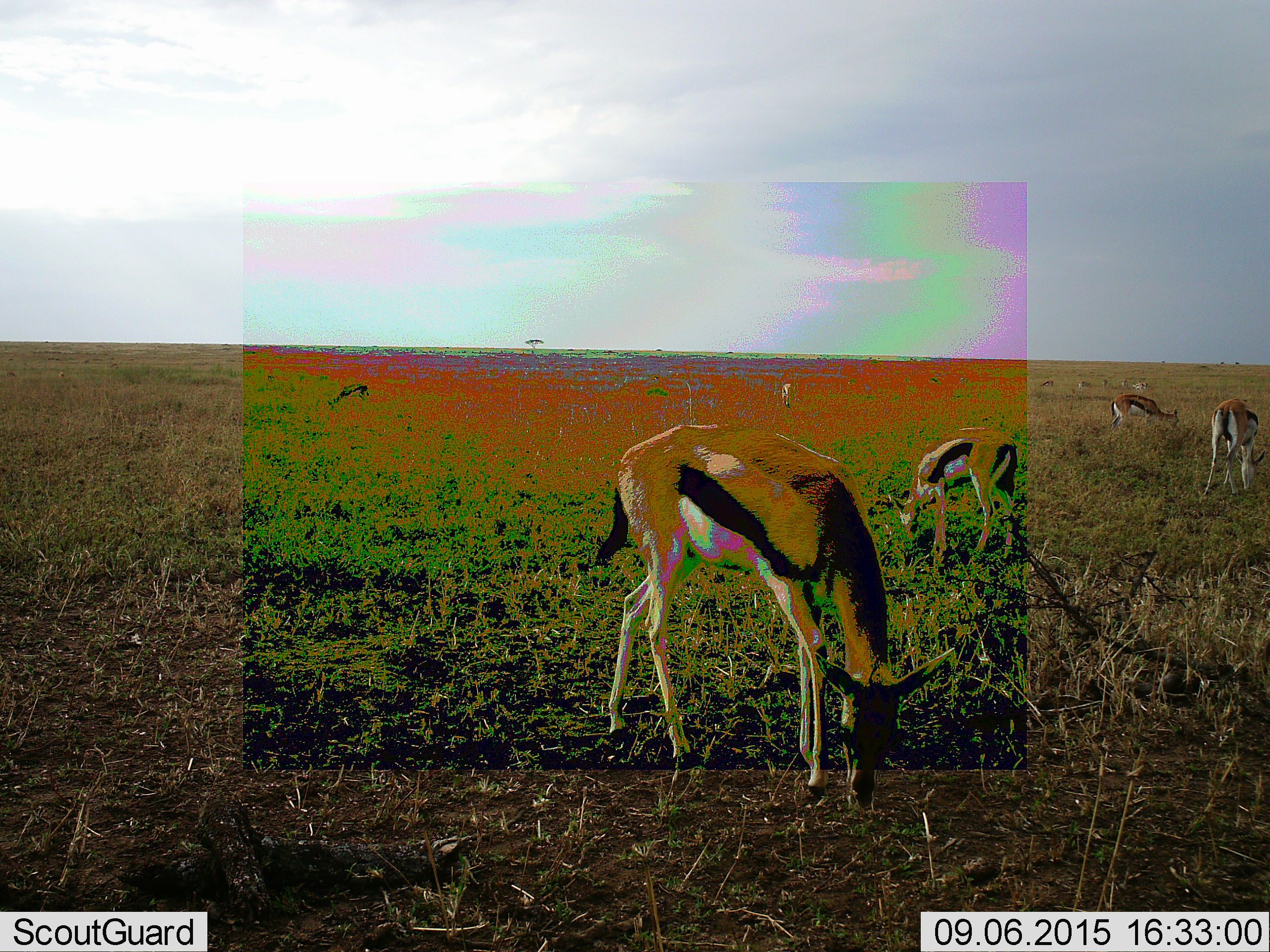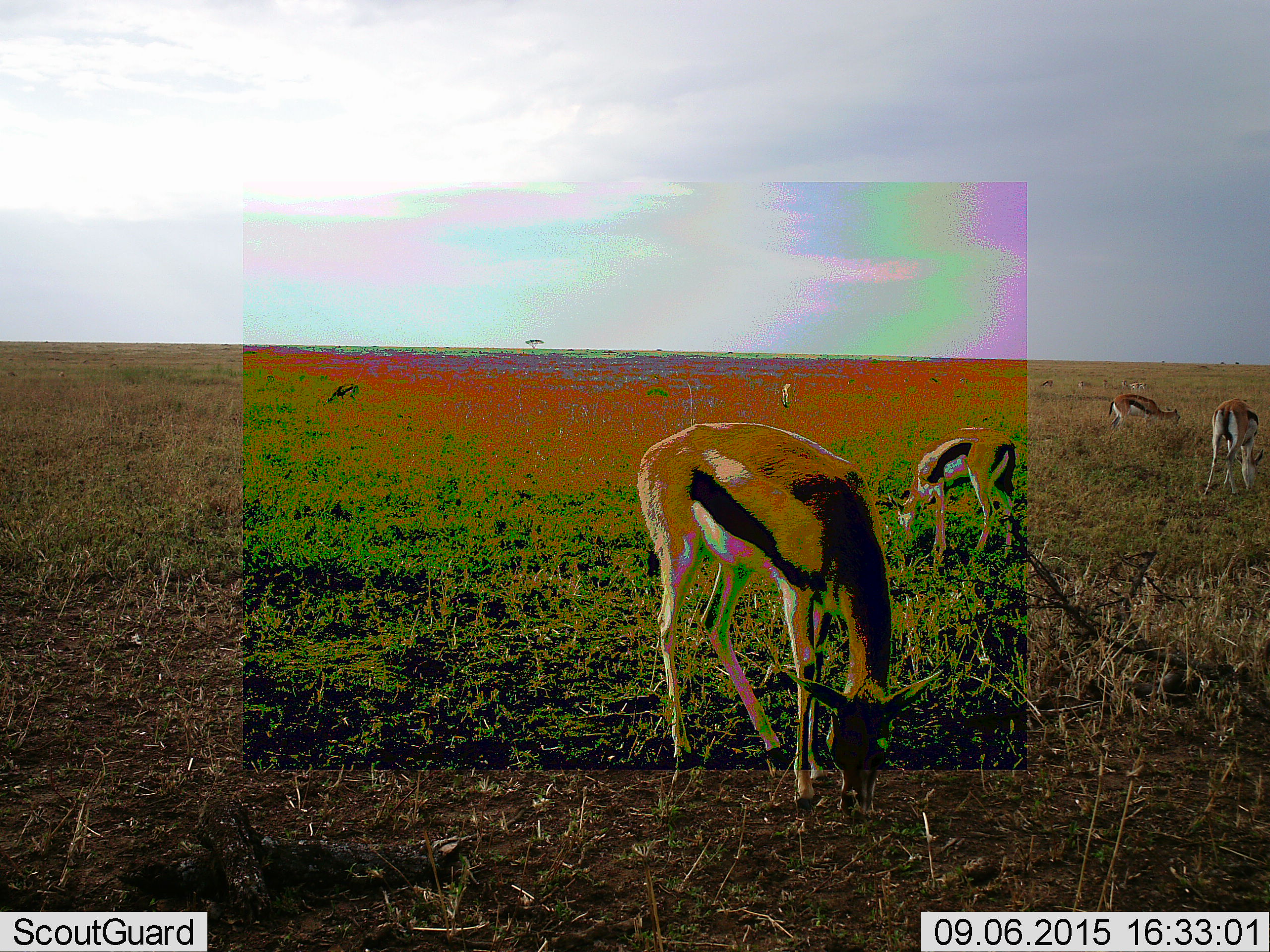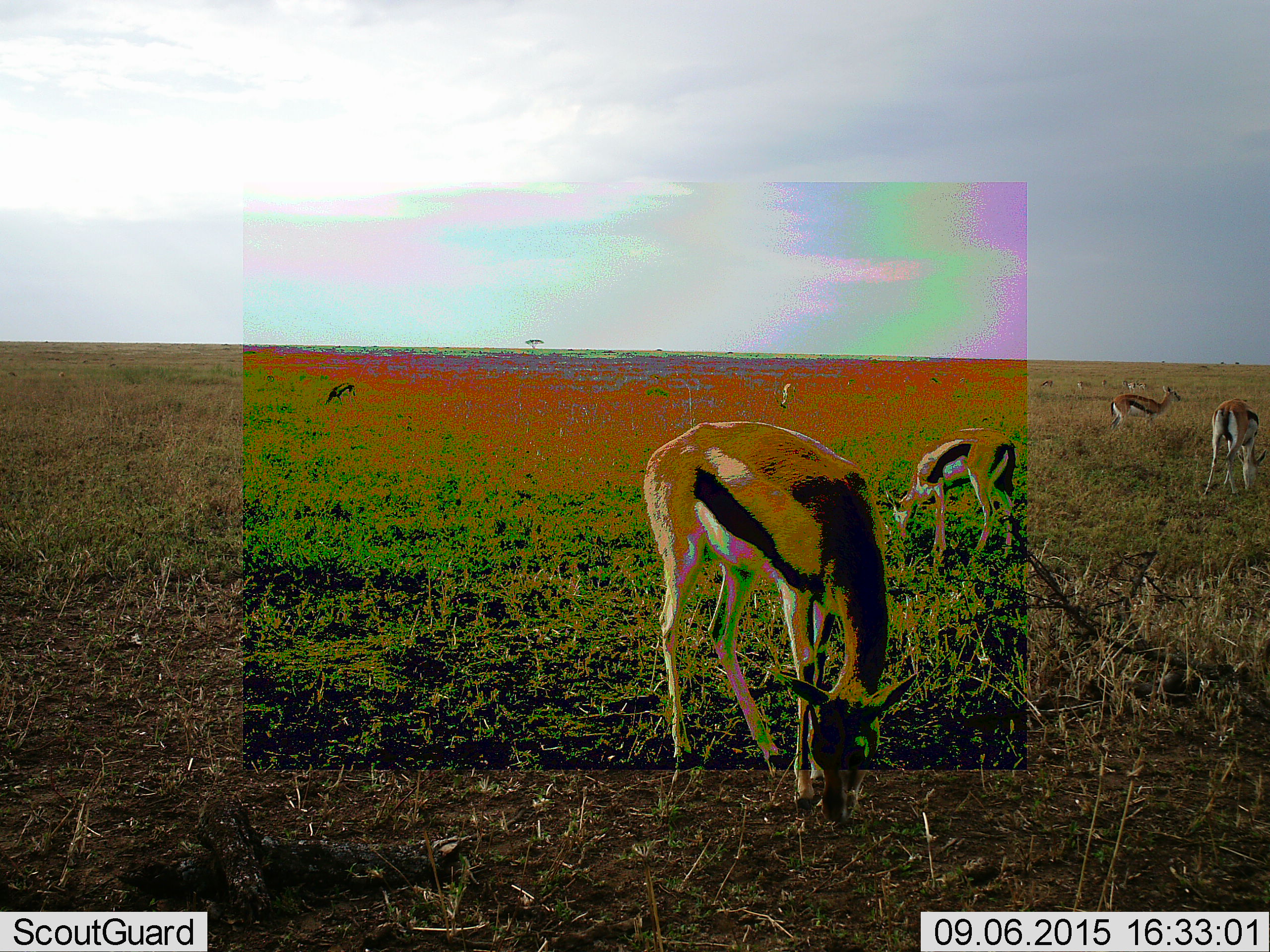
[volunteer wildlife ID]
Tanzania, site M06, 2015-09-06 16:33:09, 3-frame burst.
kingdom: Animalia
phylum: Chordata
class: Mammalia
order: Artiodactyla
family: Bovidae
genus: Eudorcas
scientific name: Eudorcas thomsonii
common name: thomson's gazelle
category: gazellethomsons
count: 11-50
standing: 60%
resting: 0%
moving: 10%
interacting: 10%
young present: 0%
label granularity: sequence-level